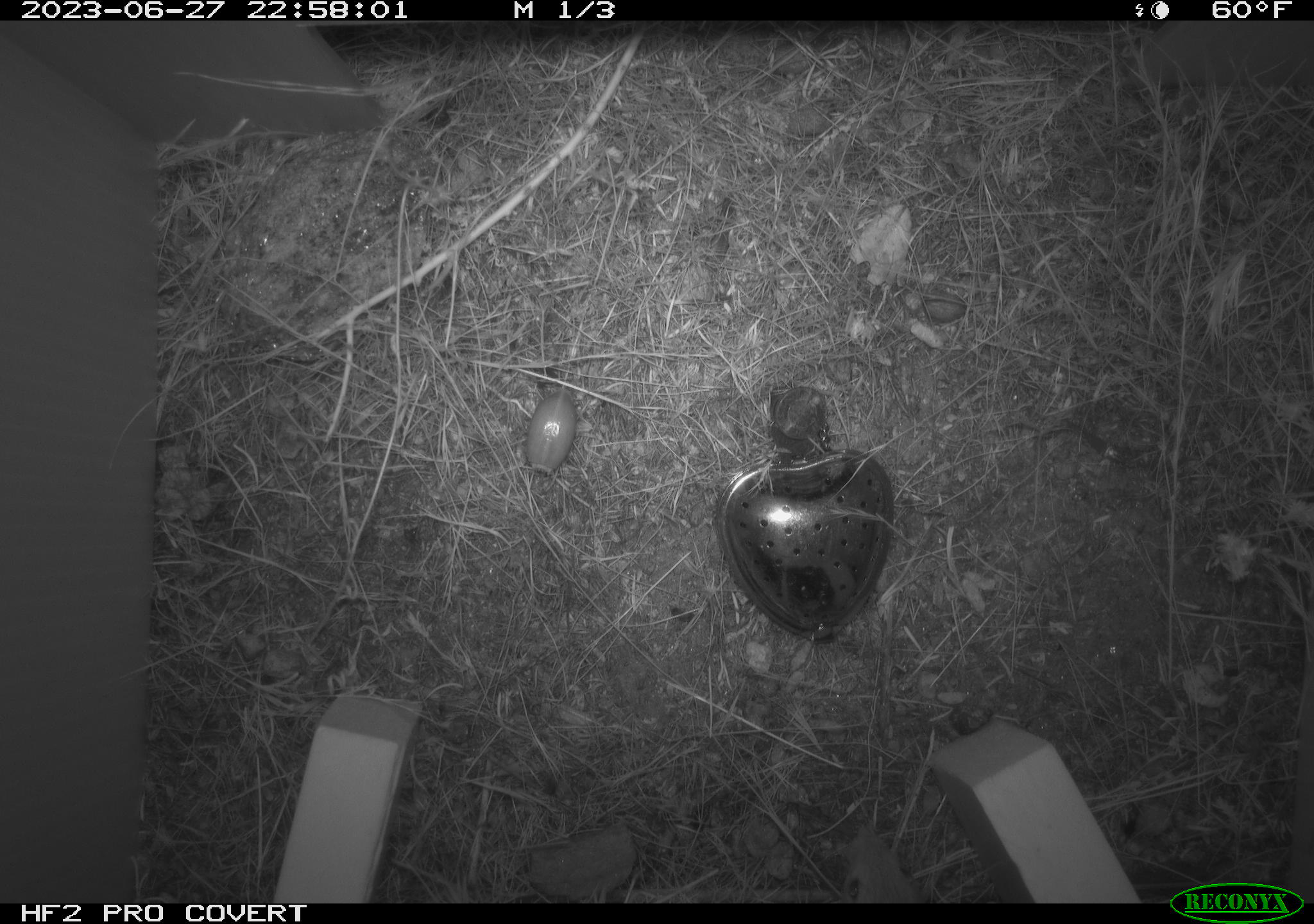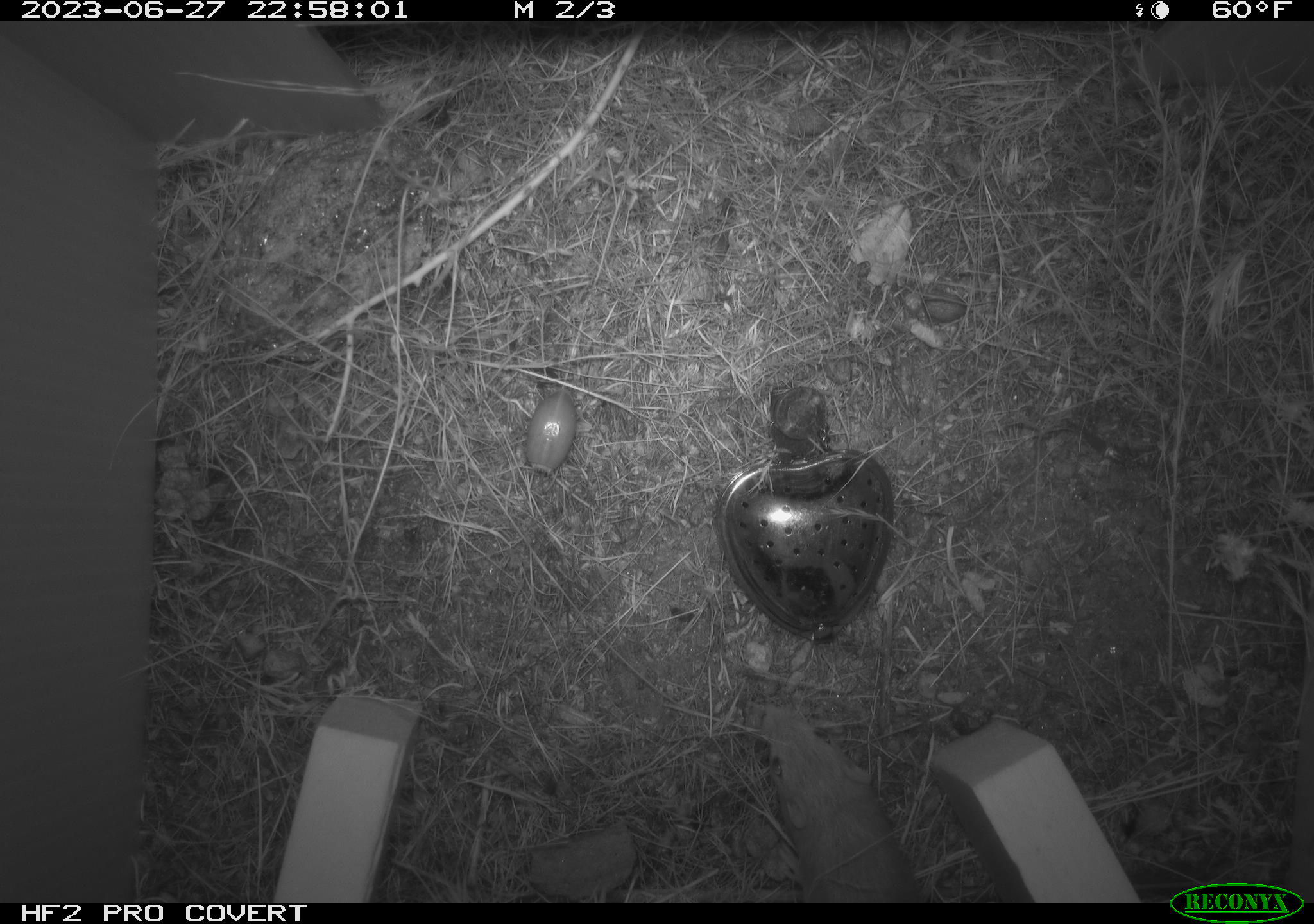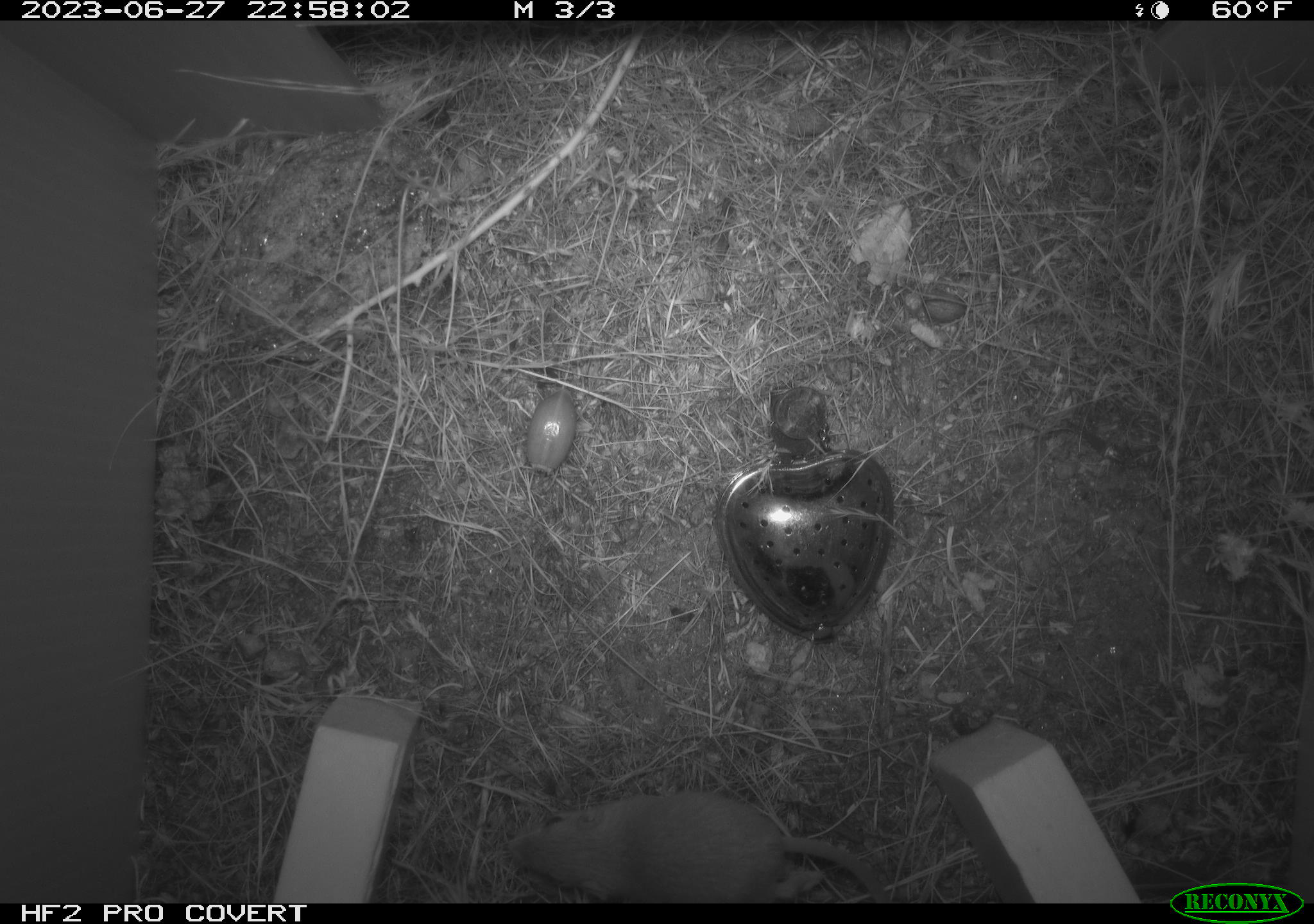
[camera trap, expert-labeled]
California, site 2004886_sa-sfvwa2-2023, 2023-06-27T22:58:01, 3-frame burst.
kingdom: Animalia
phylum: Chordata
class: Mammalia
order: Rodentia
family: Heteromyidae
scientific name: Heteromyidae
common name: kangaroo rats and pocket mice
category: heteromyidae family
Heteromyidae family (kangaroo rats and pocket mice) (Heteromyidae).